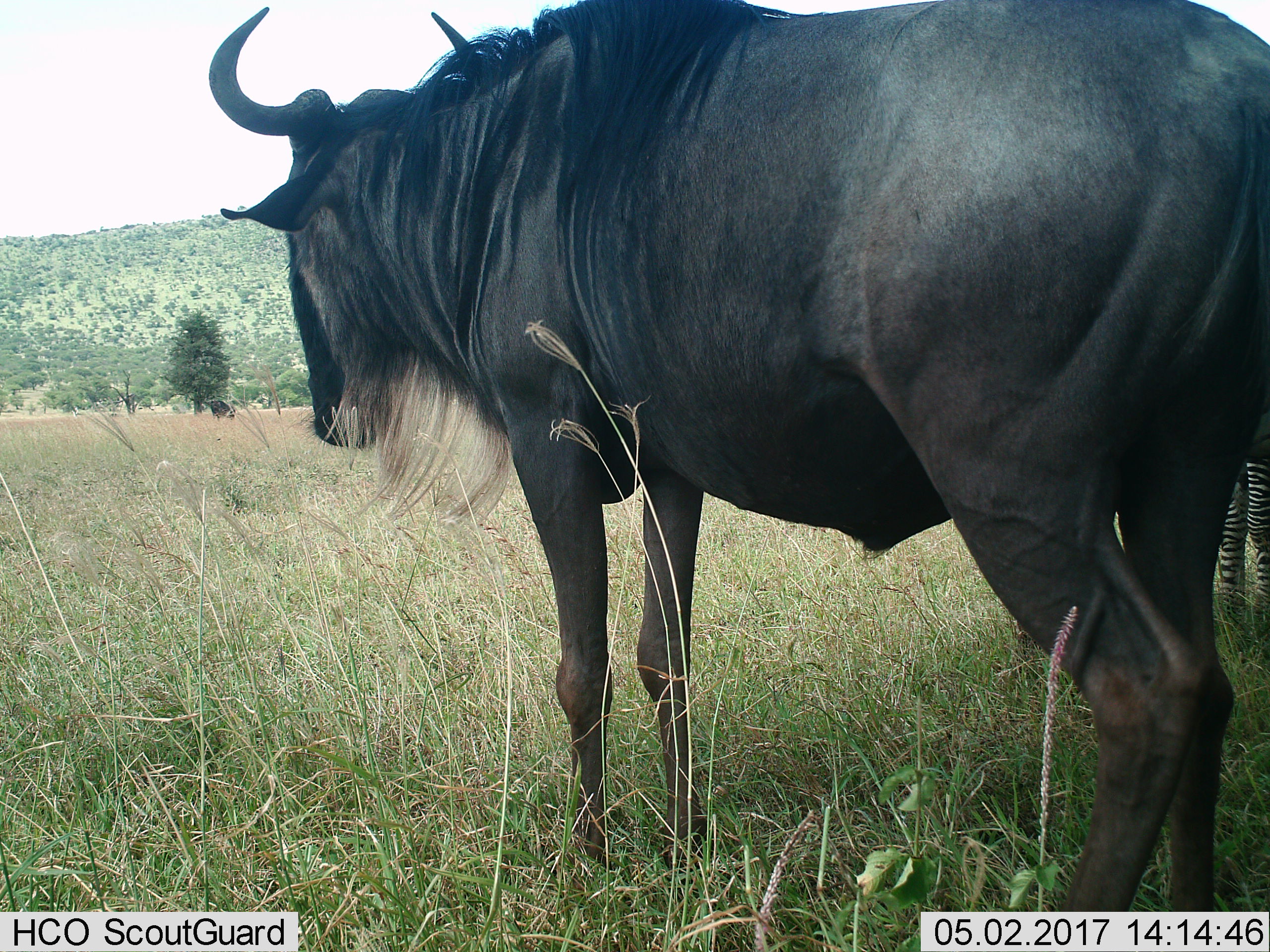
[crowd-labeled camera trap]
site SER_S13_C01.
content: unidentified animal